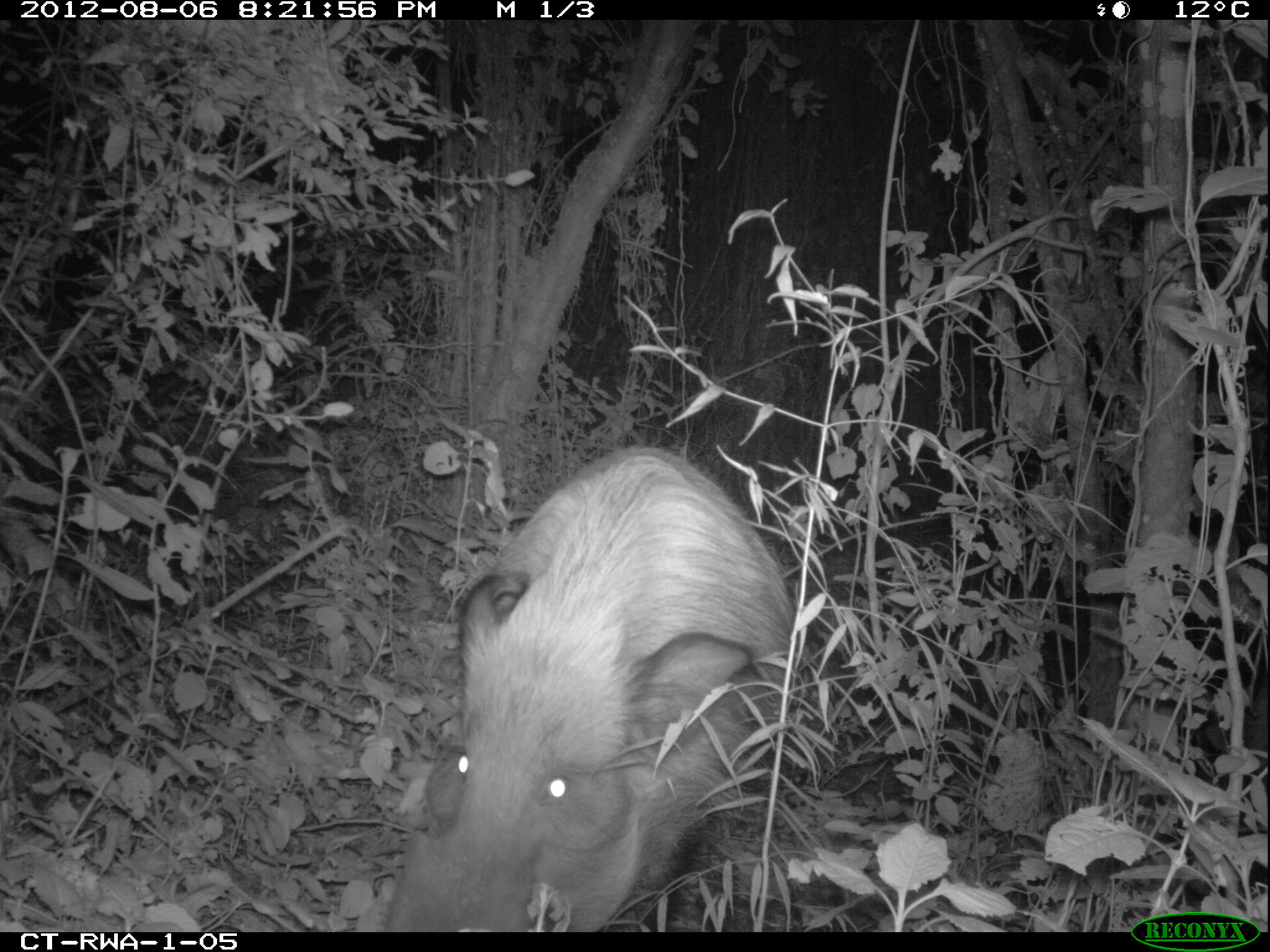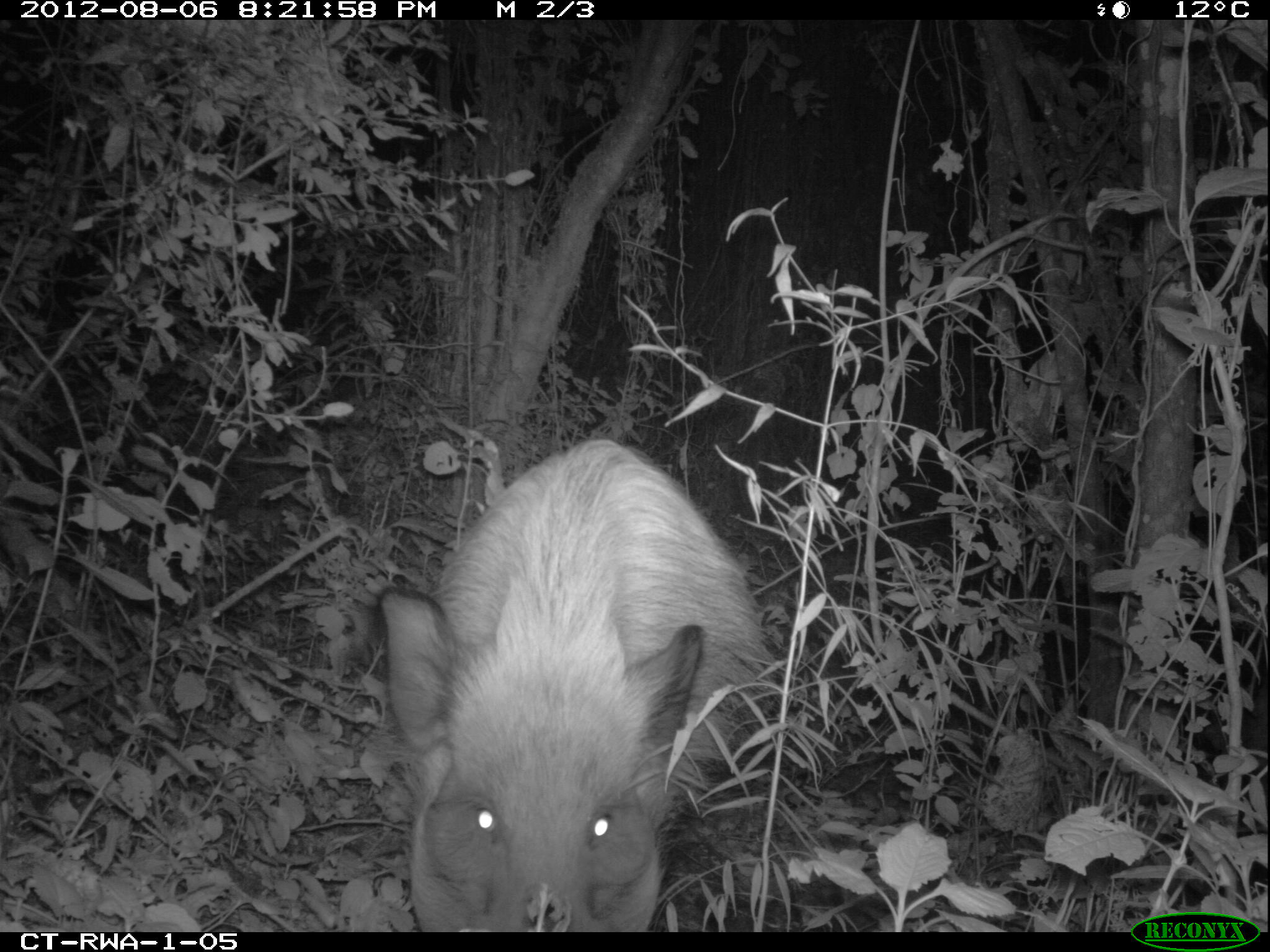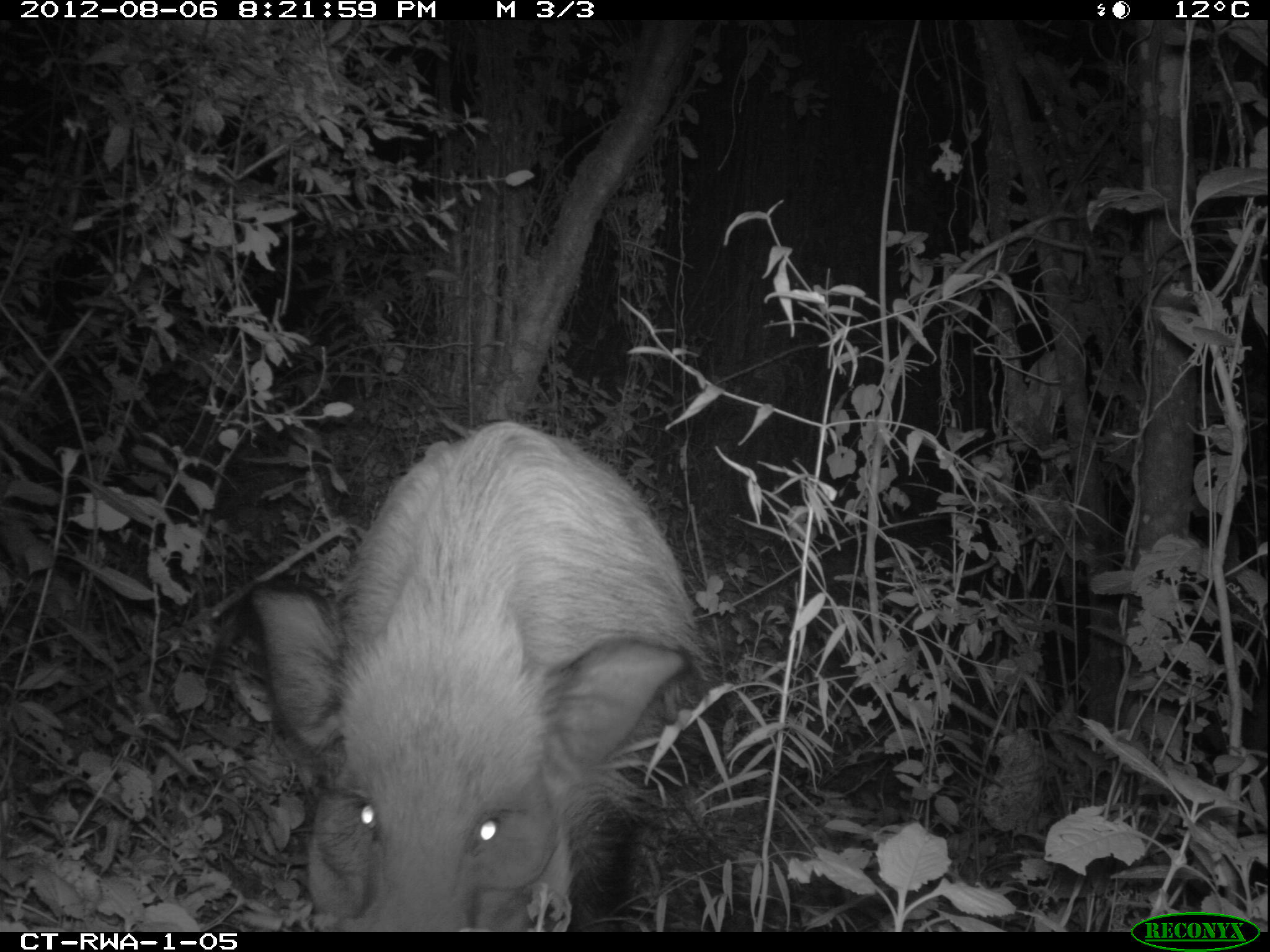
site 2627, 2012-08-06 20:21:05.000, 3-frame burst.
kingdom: Animalia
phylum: Chordata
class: Mammalia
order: Artiodactyla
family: Suidae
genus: Potamochoerus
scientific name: Potamochoerus larvatus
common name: bushpig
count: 1